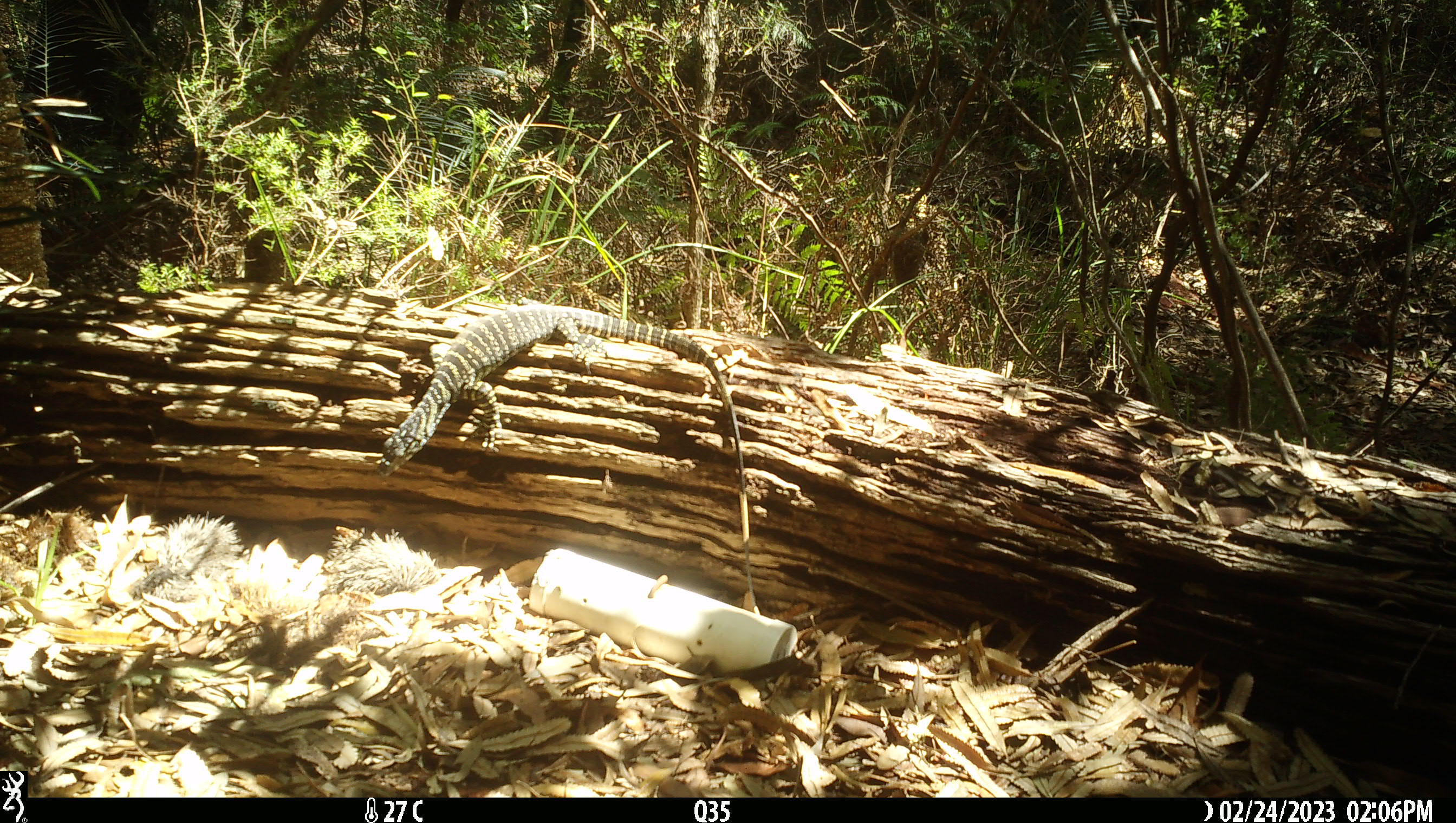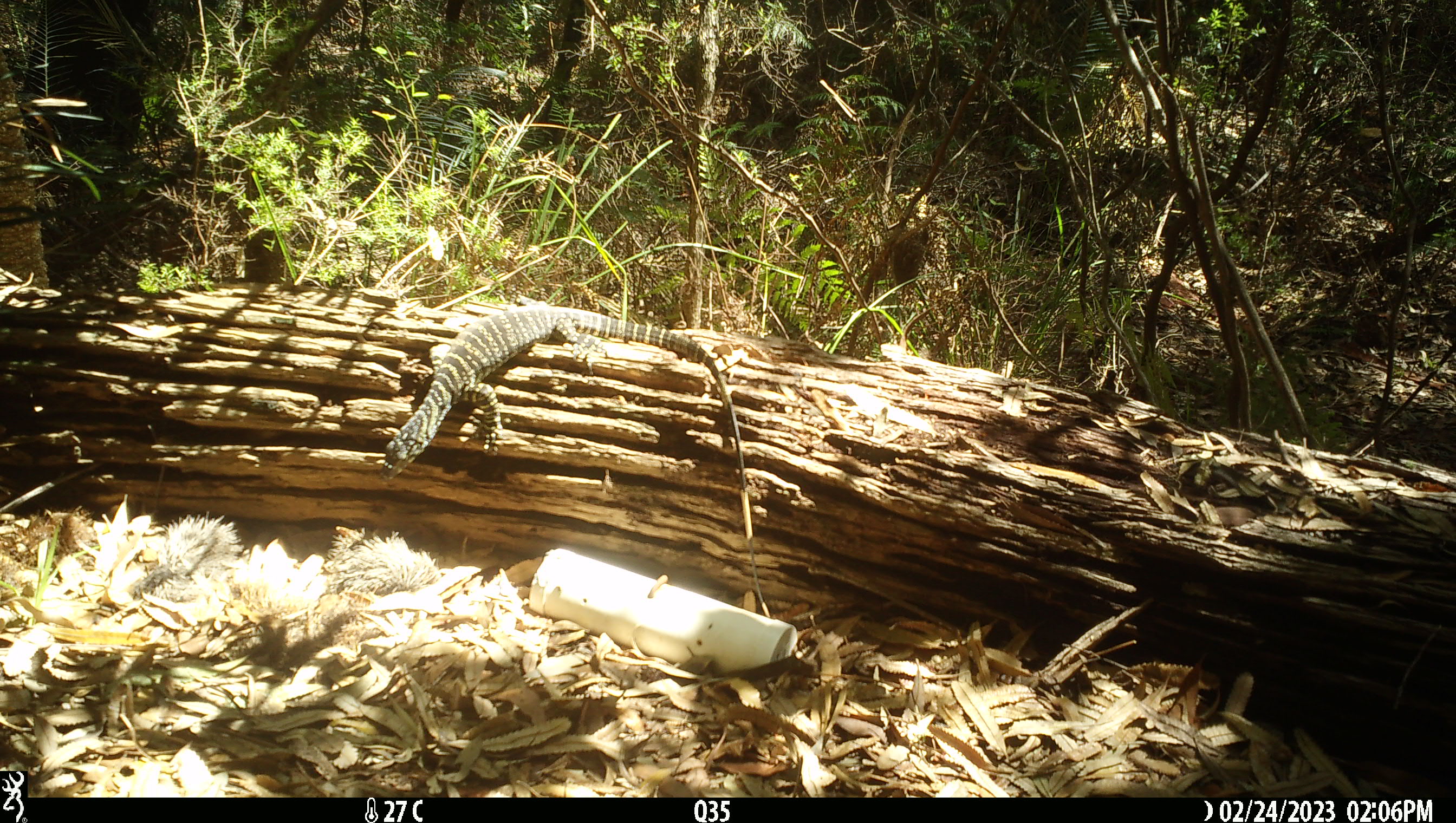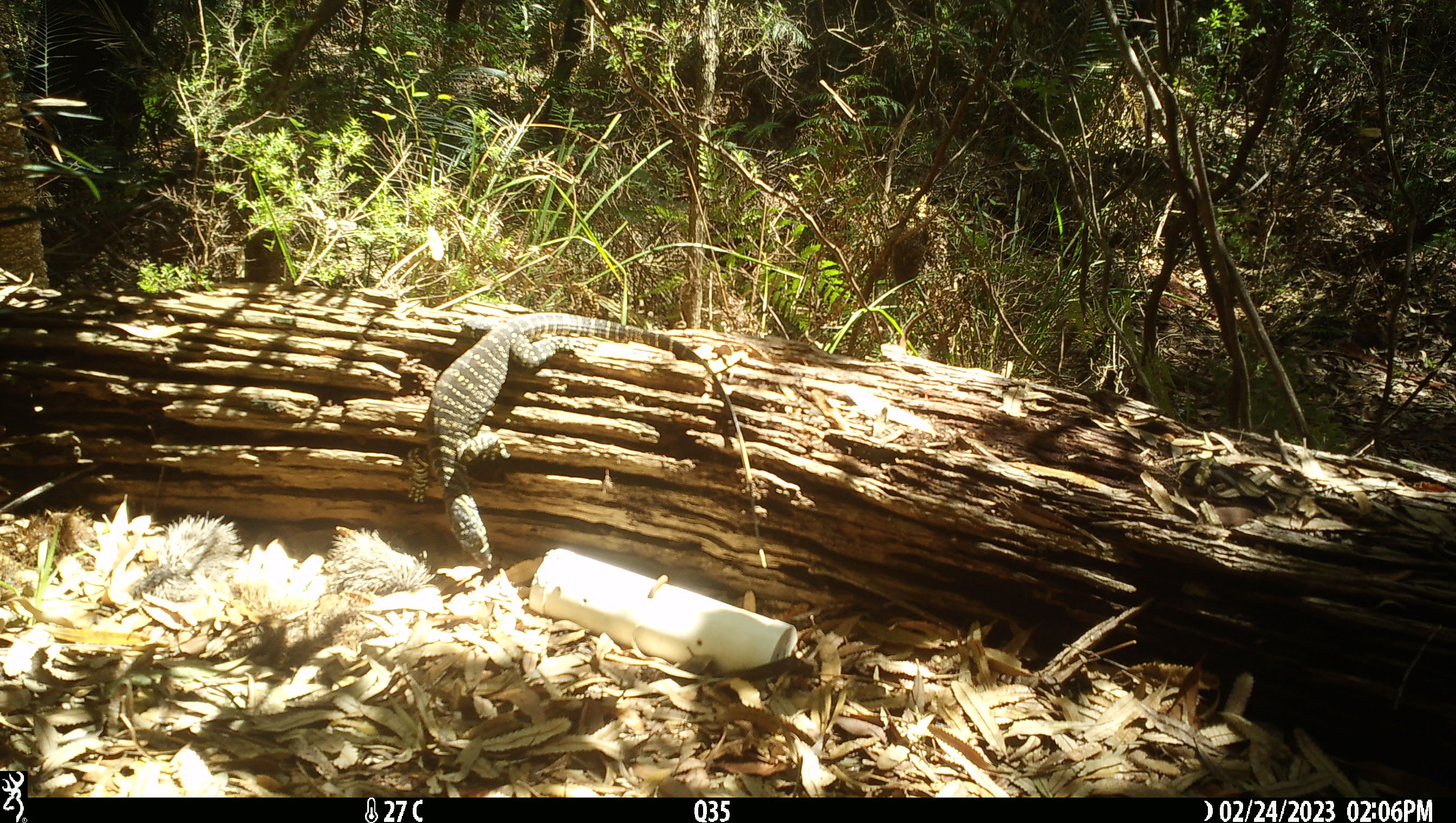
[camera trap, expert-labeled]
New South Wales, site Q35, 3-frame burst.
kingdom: Animalia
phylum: Chordata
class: Reptilia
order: Squamata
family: Varanidae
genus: Varanus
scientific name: Varanus varius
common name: lace monitor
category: goanna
Goanna (lace monitor) (Varanus varius).